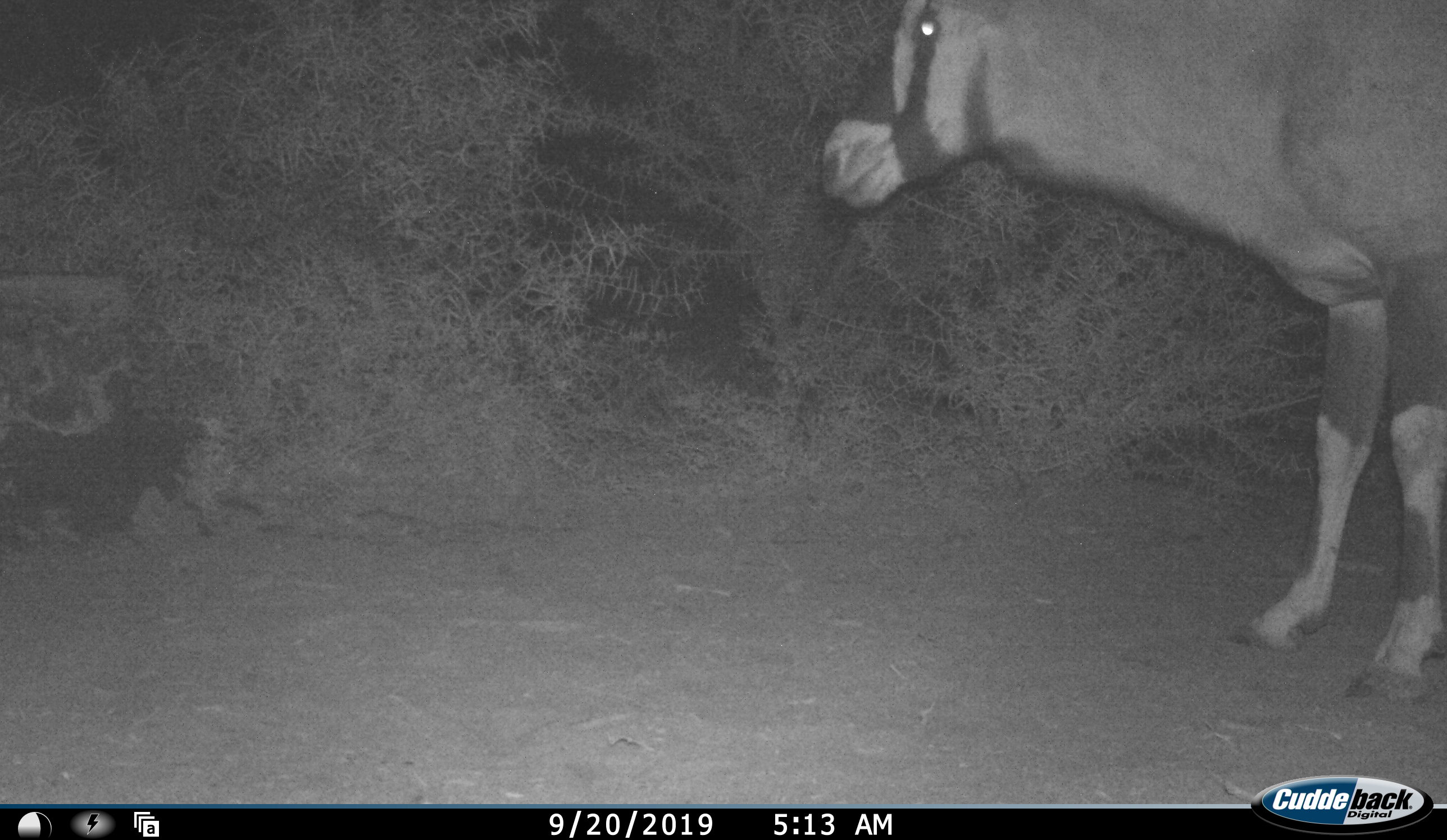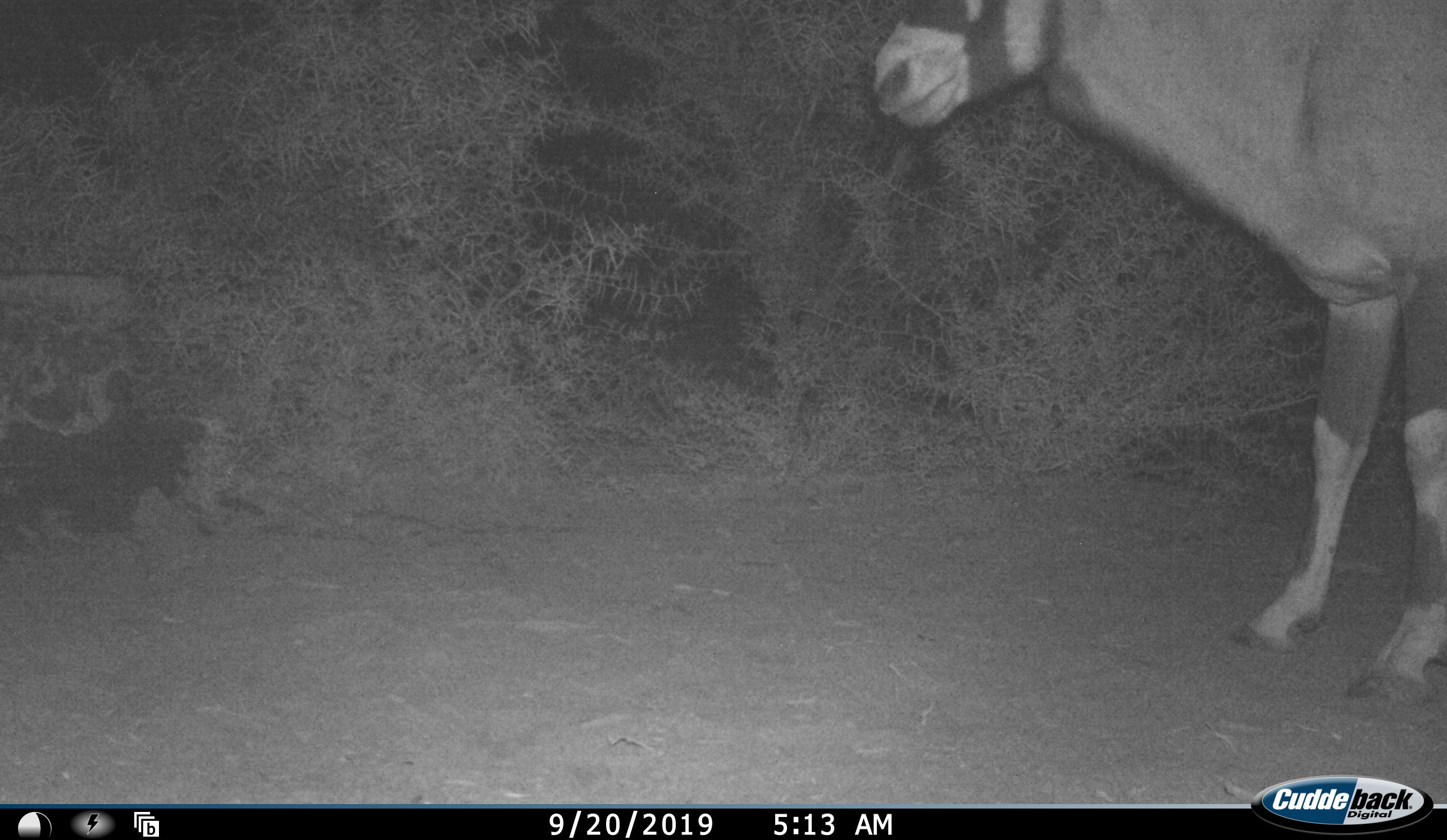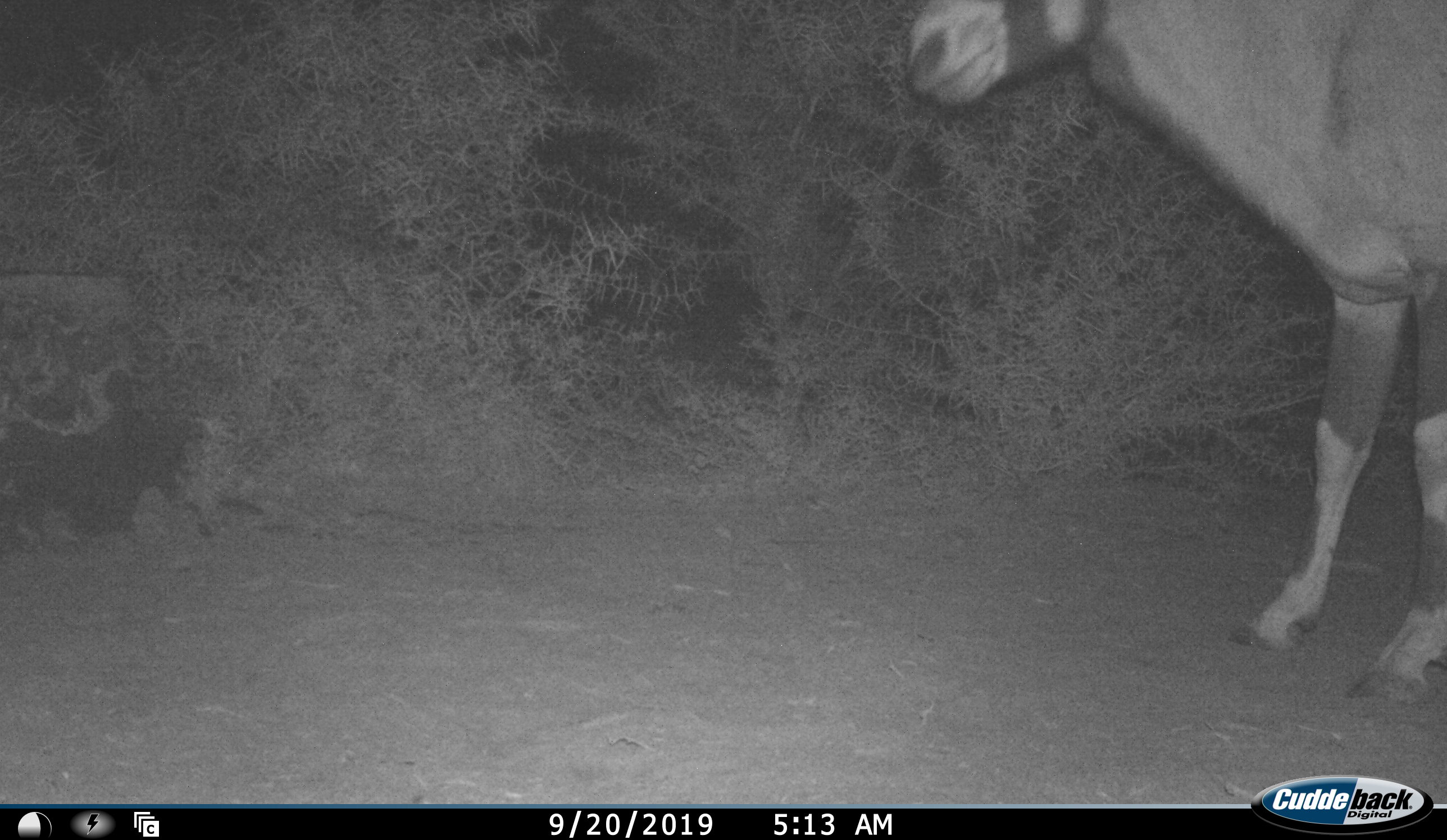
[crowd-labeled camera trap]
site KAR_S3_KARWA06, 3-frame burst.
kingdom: Animalia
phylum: Chordata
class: Mammalia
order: Artiodactyla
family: Bovidae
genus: Oryx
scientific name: Oryx gazella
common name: gemsbok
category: oryx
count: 1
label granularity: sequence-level